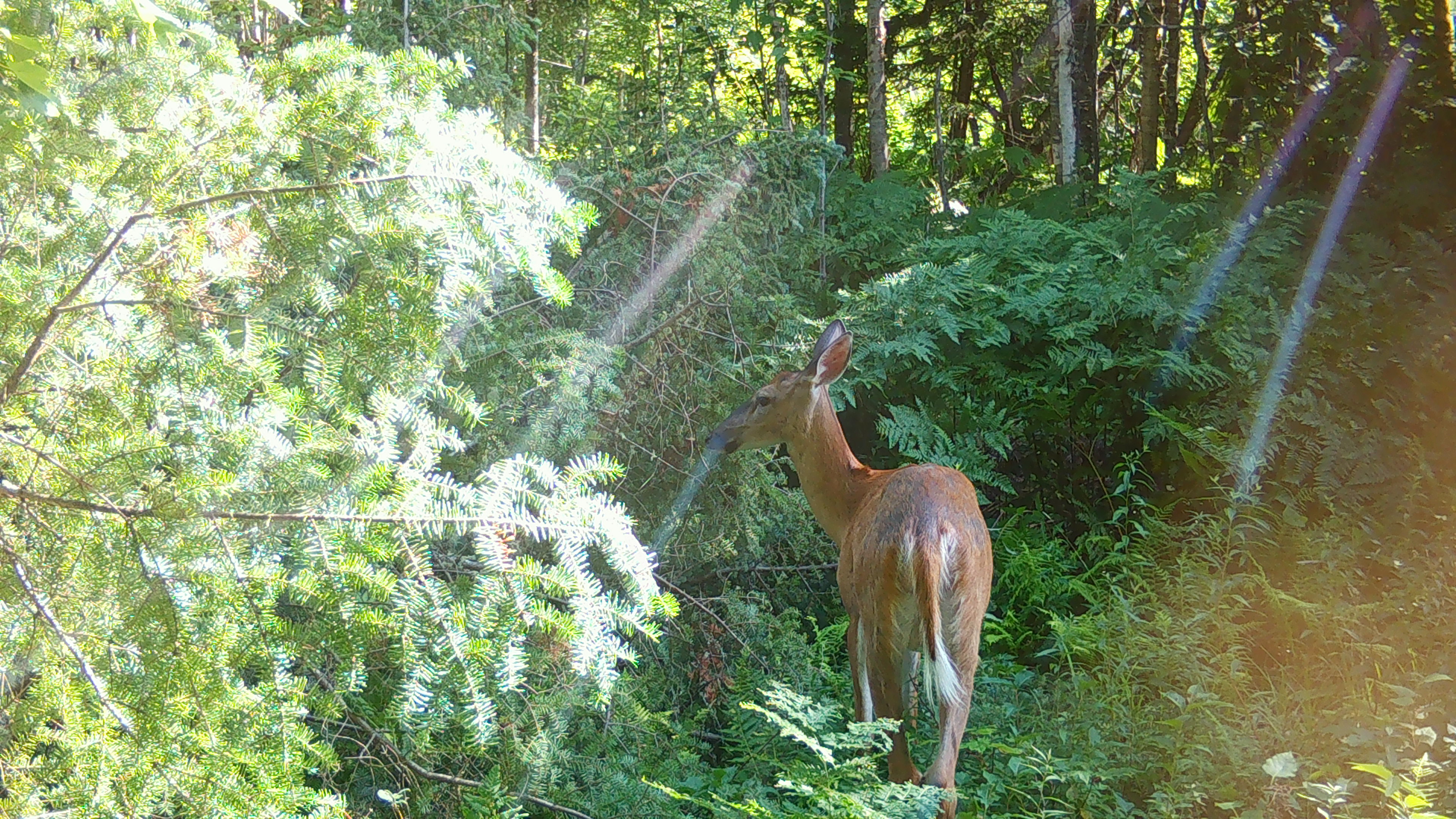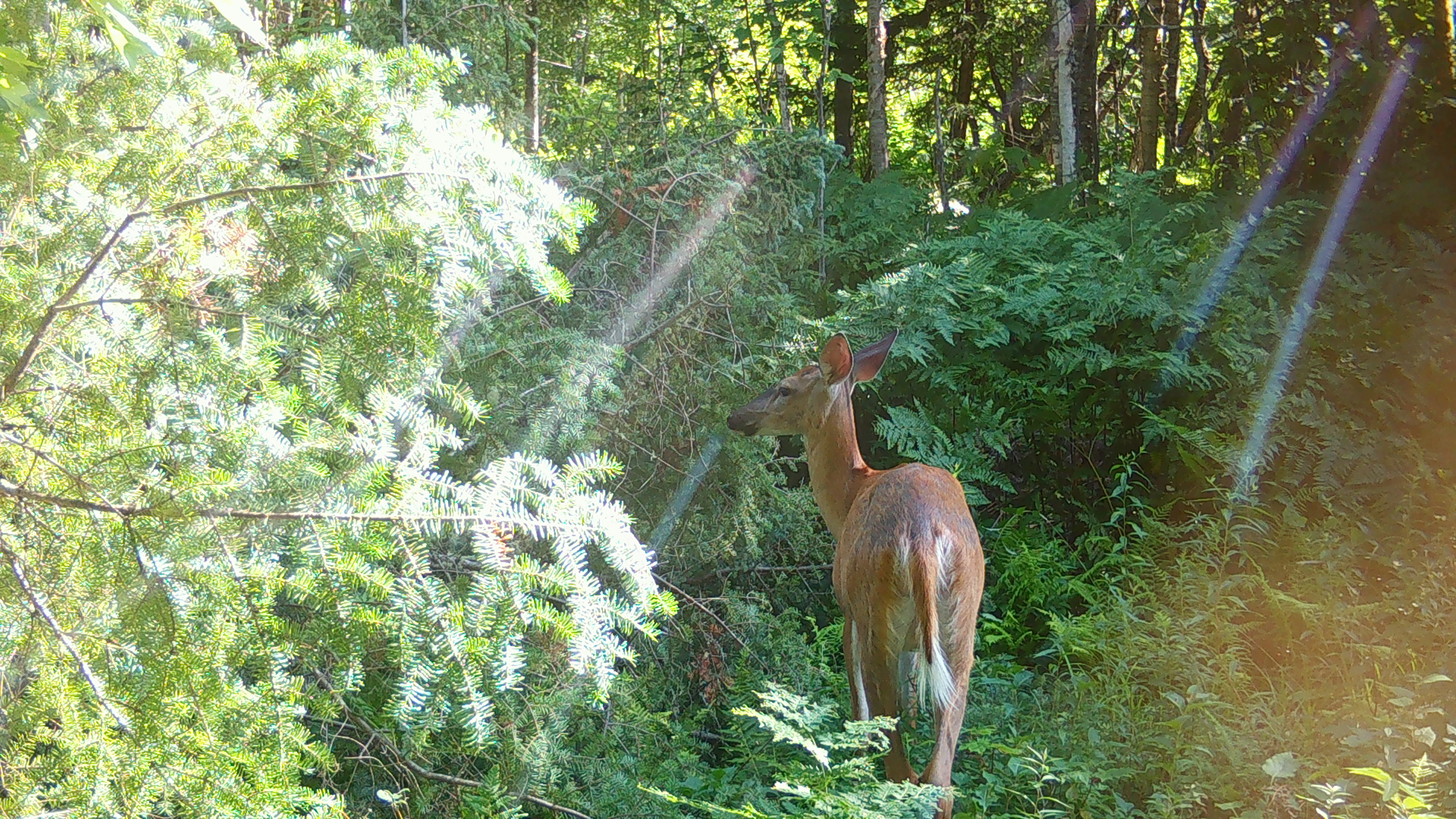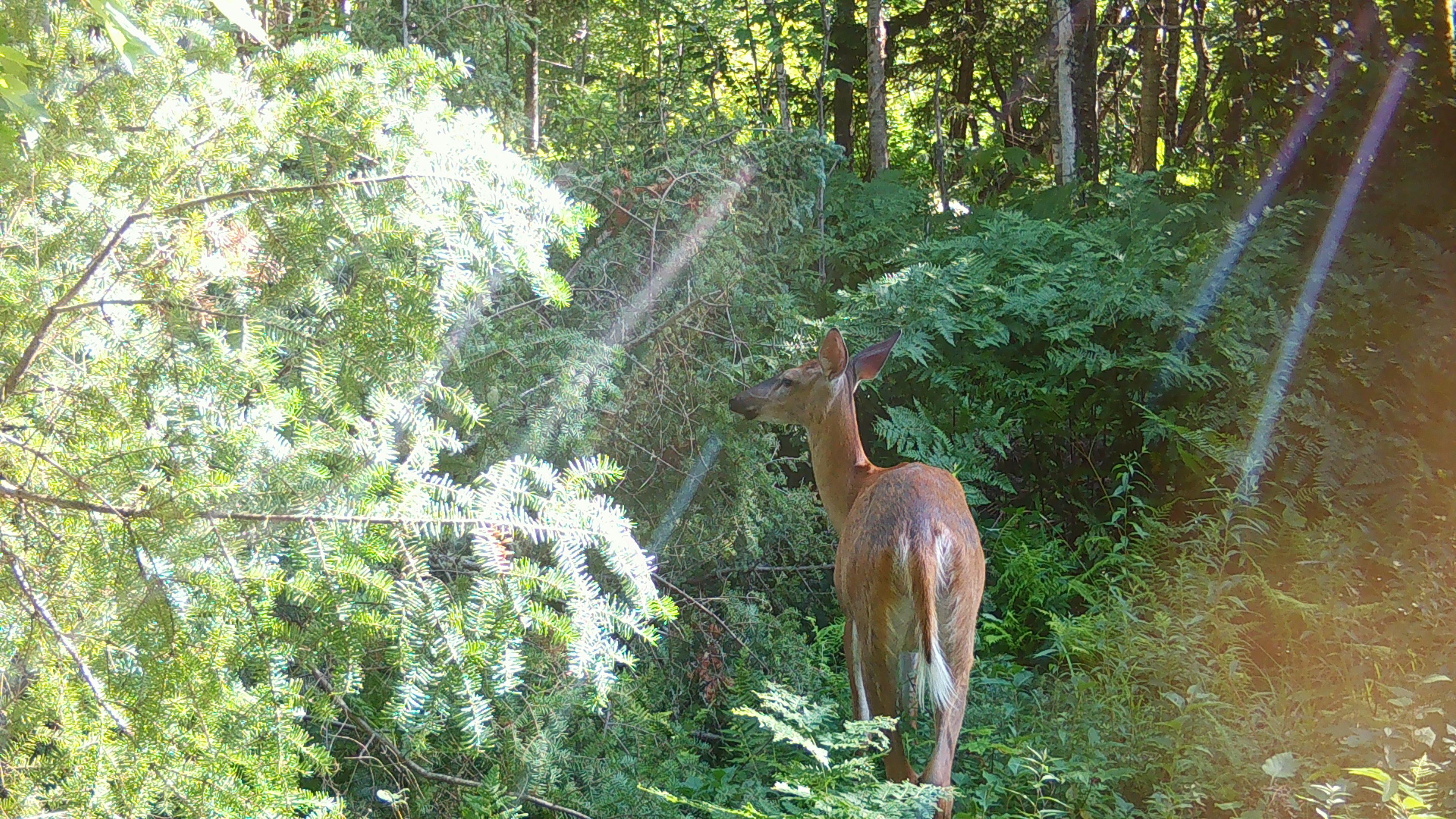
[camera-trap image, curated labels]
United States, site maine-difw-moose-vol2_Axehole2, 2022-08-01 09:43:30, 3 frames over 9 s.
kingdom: Animalia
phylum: Chordata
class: Mammalia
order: Artiodactyla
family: Cervidae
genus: Odocoileus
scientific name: Odocoileus virginianus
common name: white-tailed deer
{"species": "white-tailed deer (Odocoileus virginianus)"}